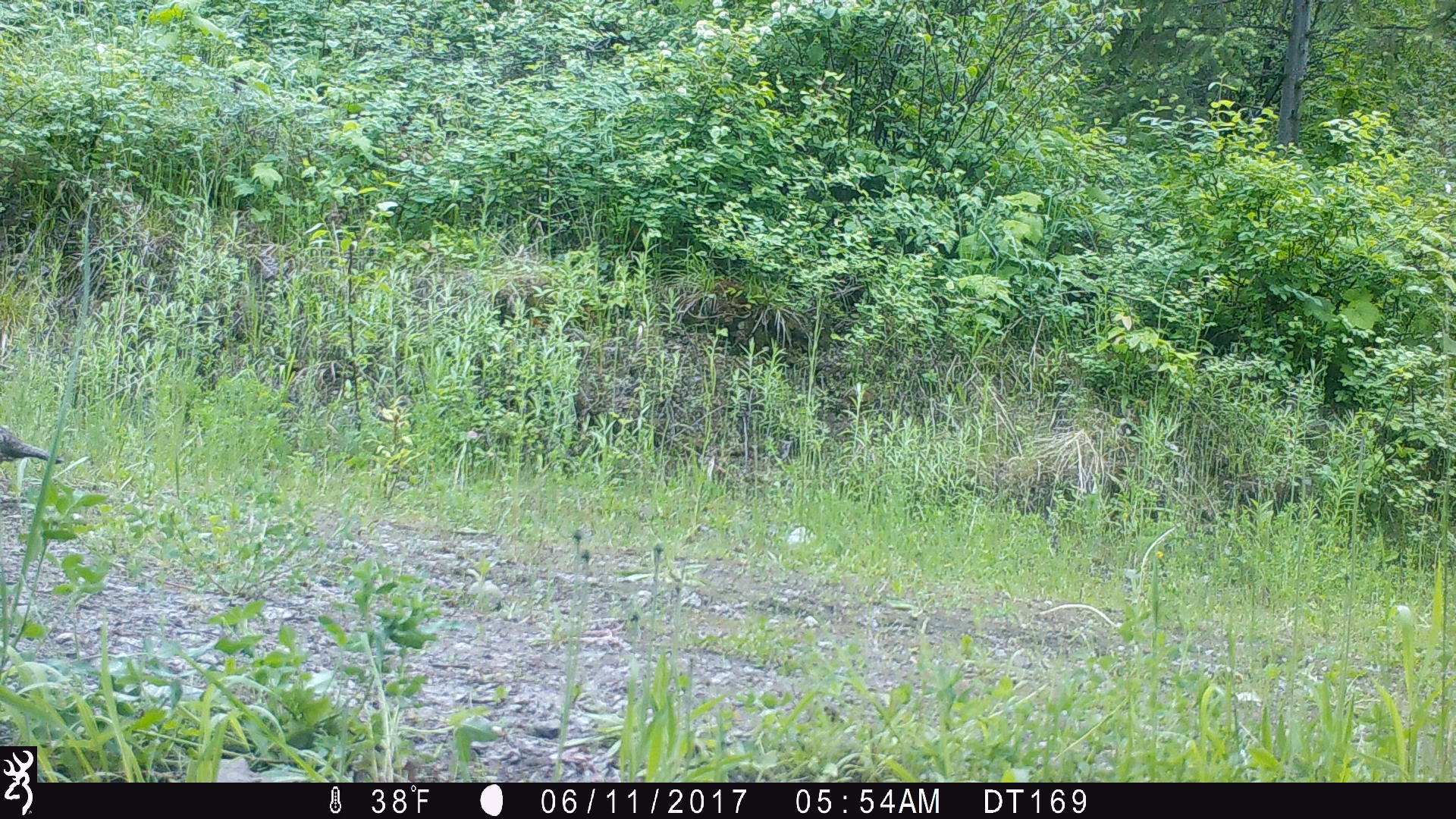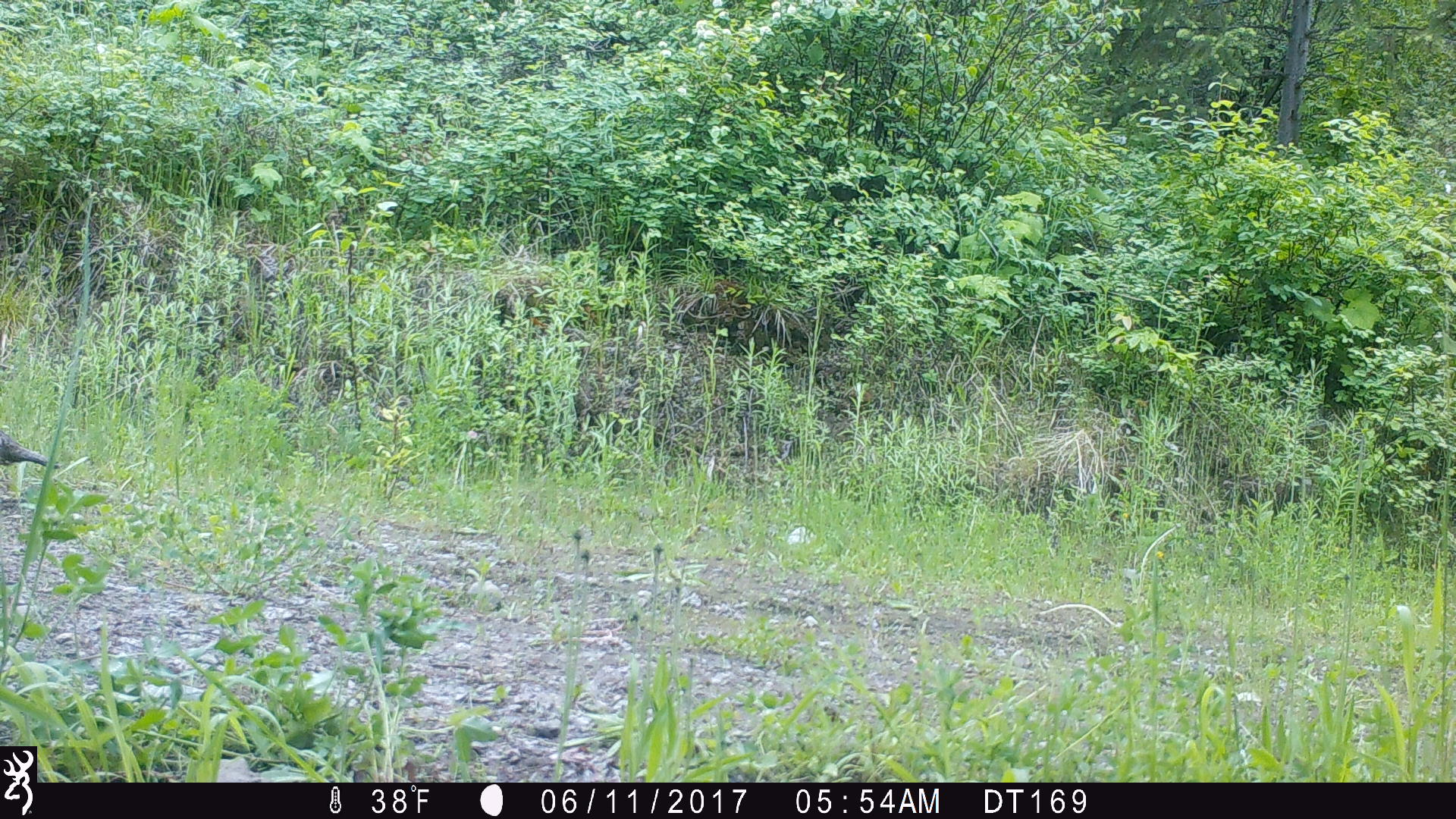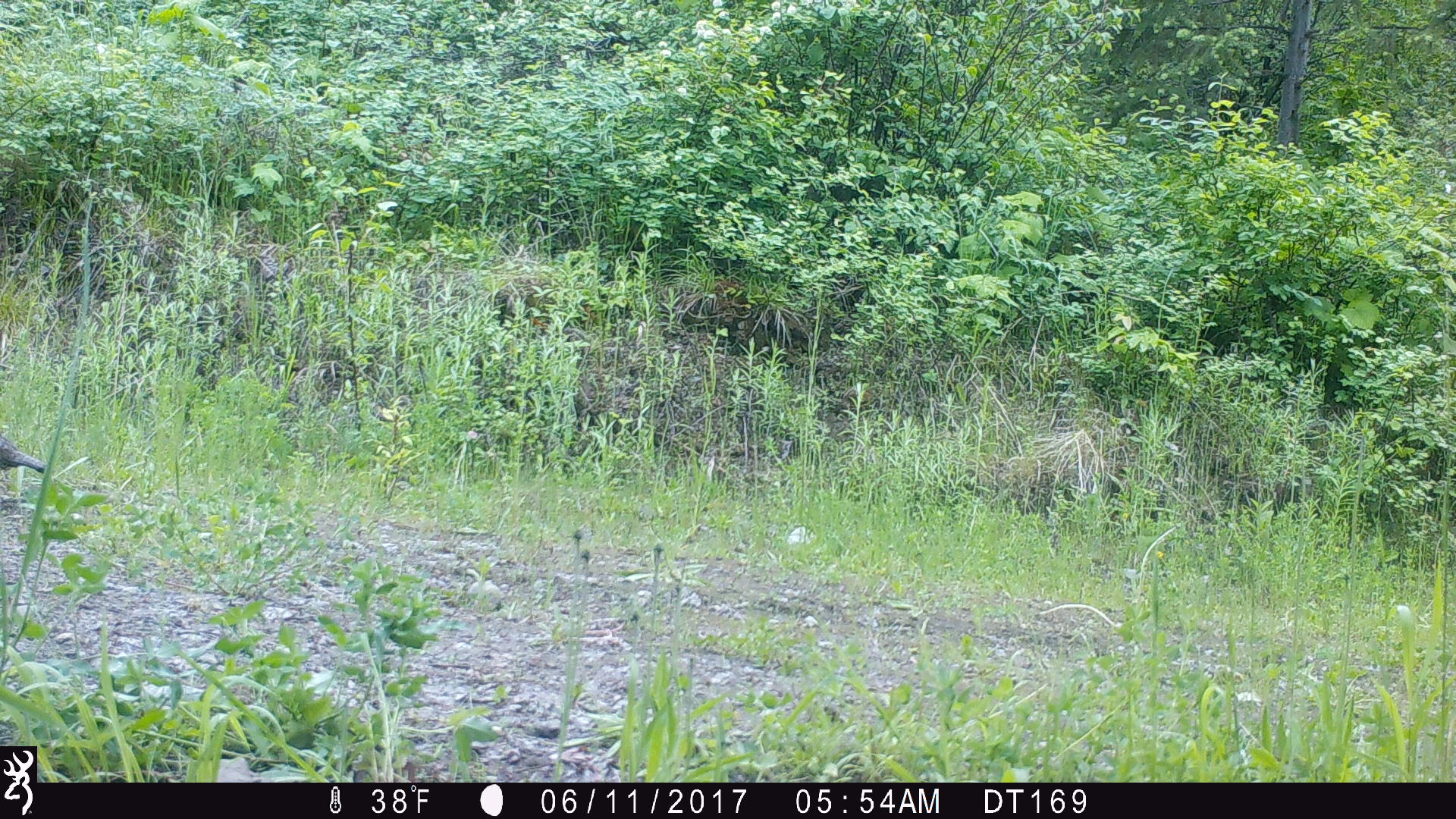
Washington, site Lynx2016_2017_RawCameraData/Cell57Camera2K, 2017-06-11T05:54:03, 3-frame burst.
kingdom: Animalia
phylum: Chordata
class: Aves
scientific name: Aves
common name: birds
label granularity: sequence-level